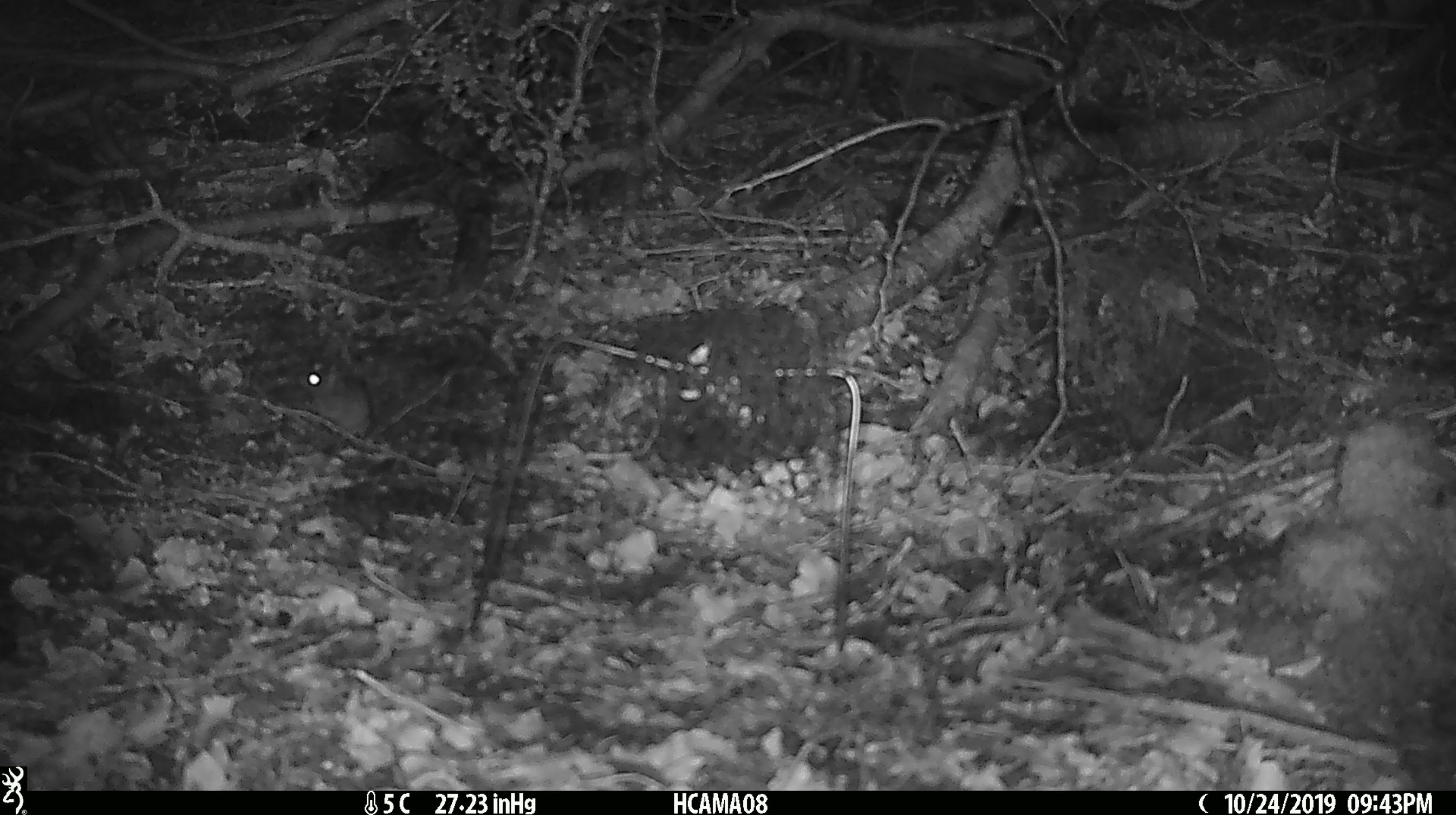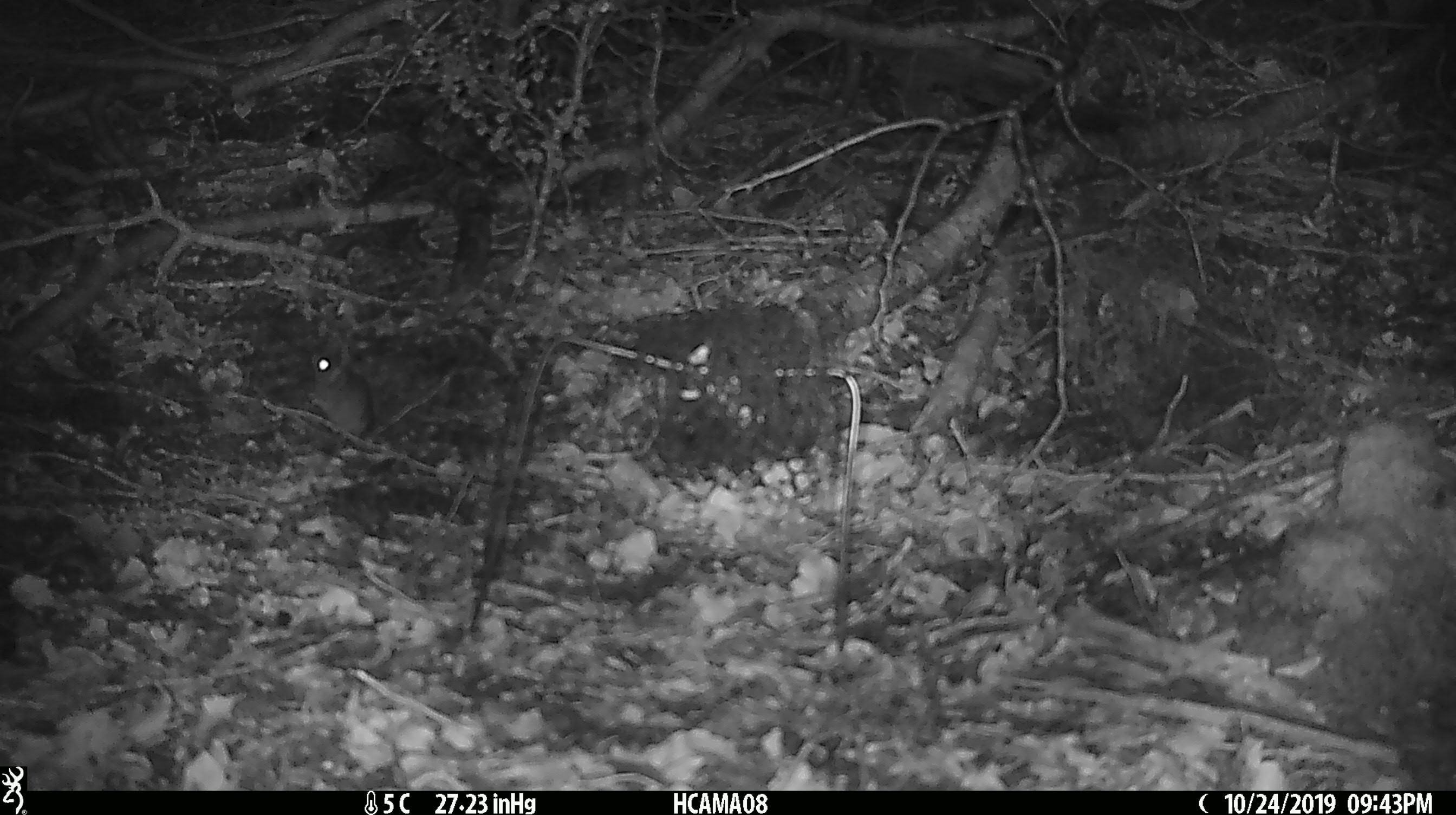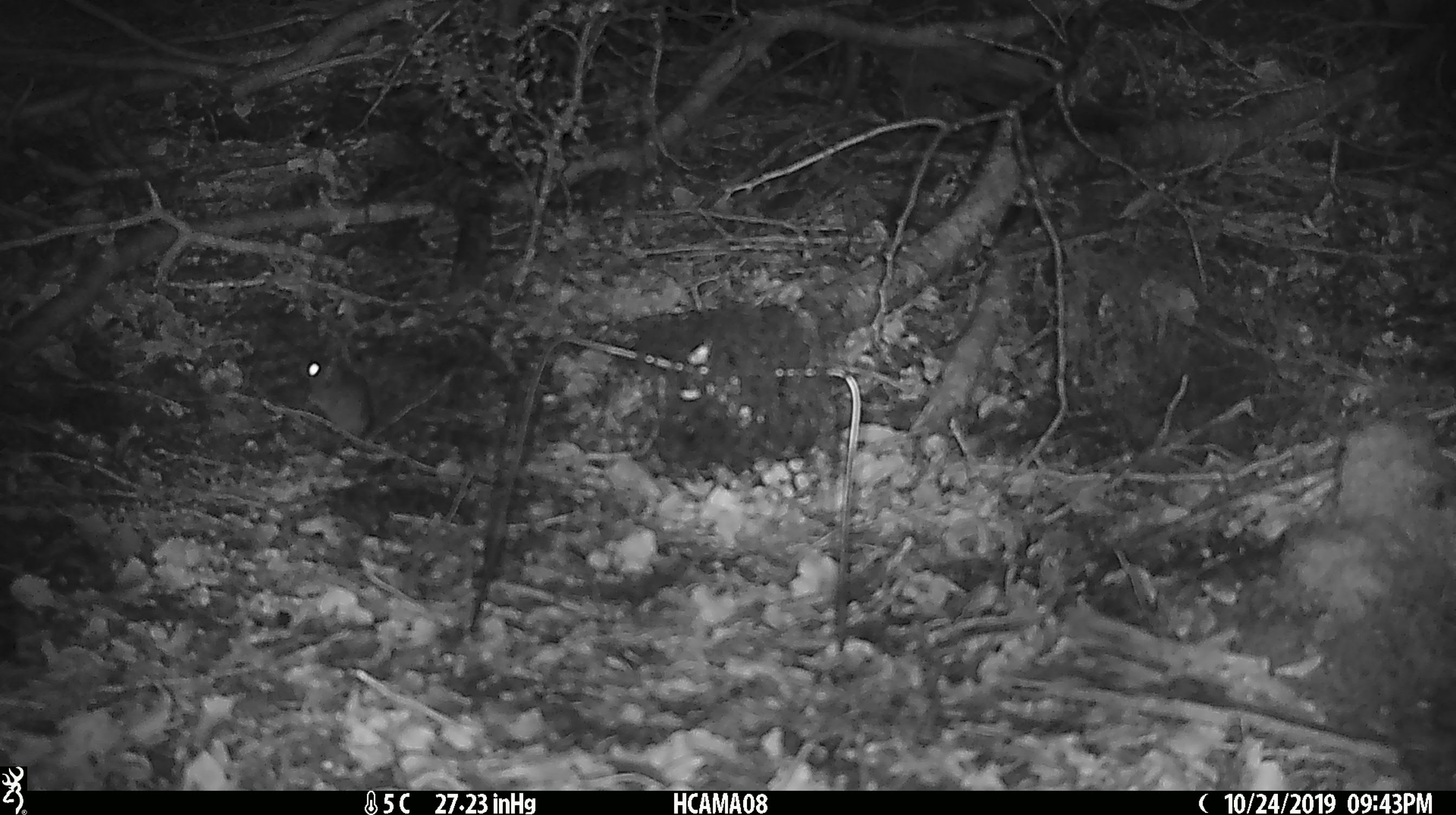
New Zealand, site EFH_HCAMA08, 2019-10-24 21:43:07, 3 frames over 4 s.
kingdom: Animalia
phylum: Chordata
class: Mammalia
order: Rodentia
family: Muridae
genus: Mus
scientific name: Mus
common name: mouse